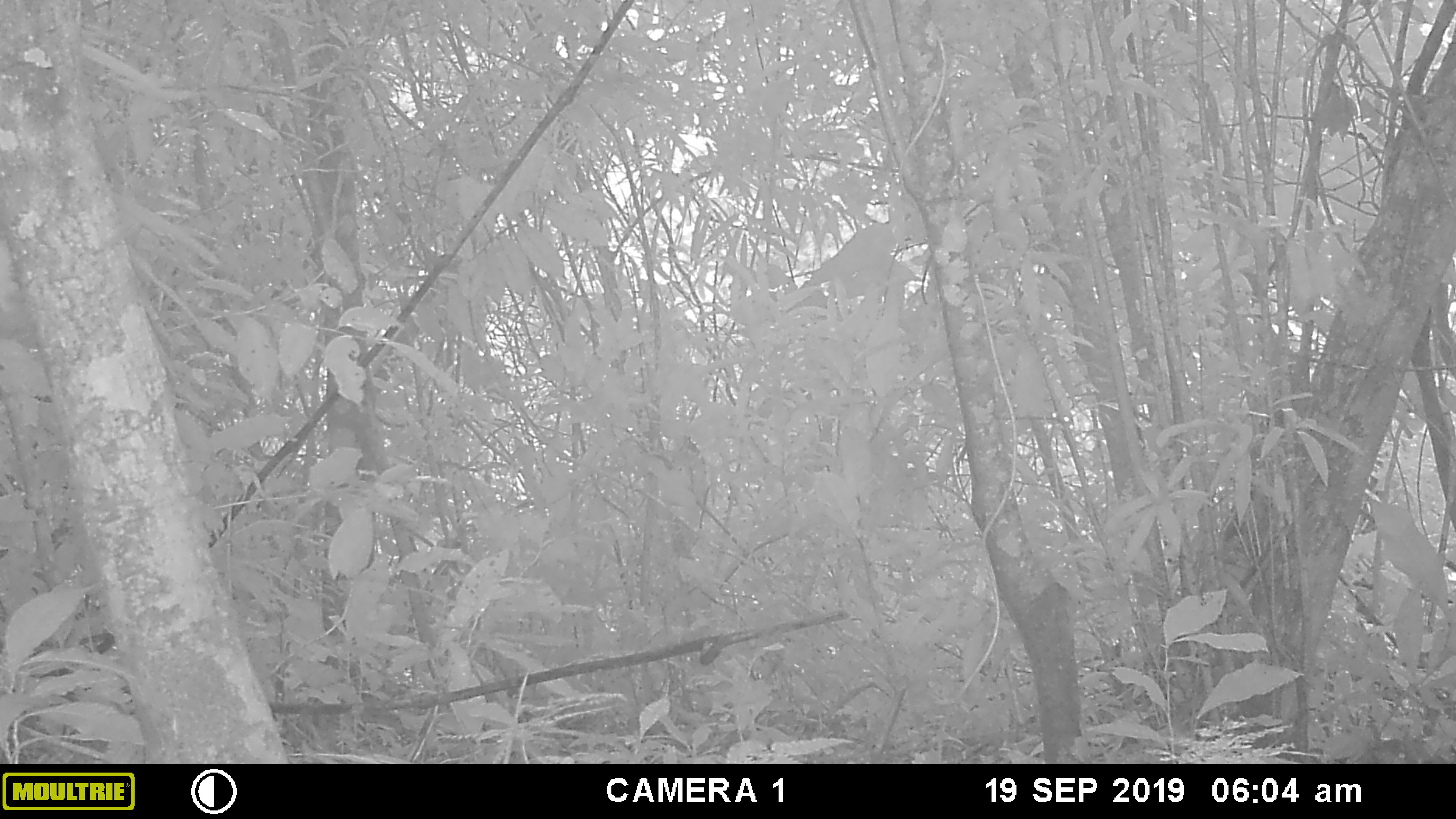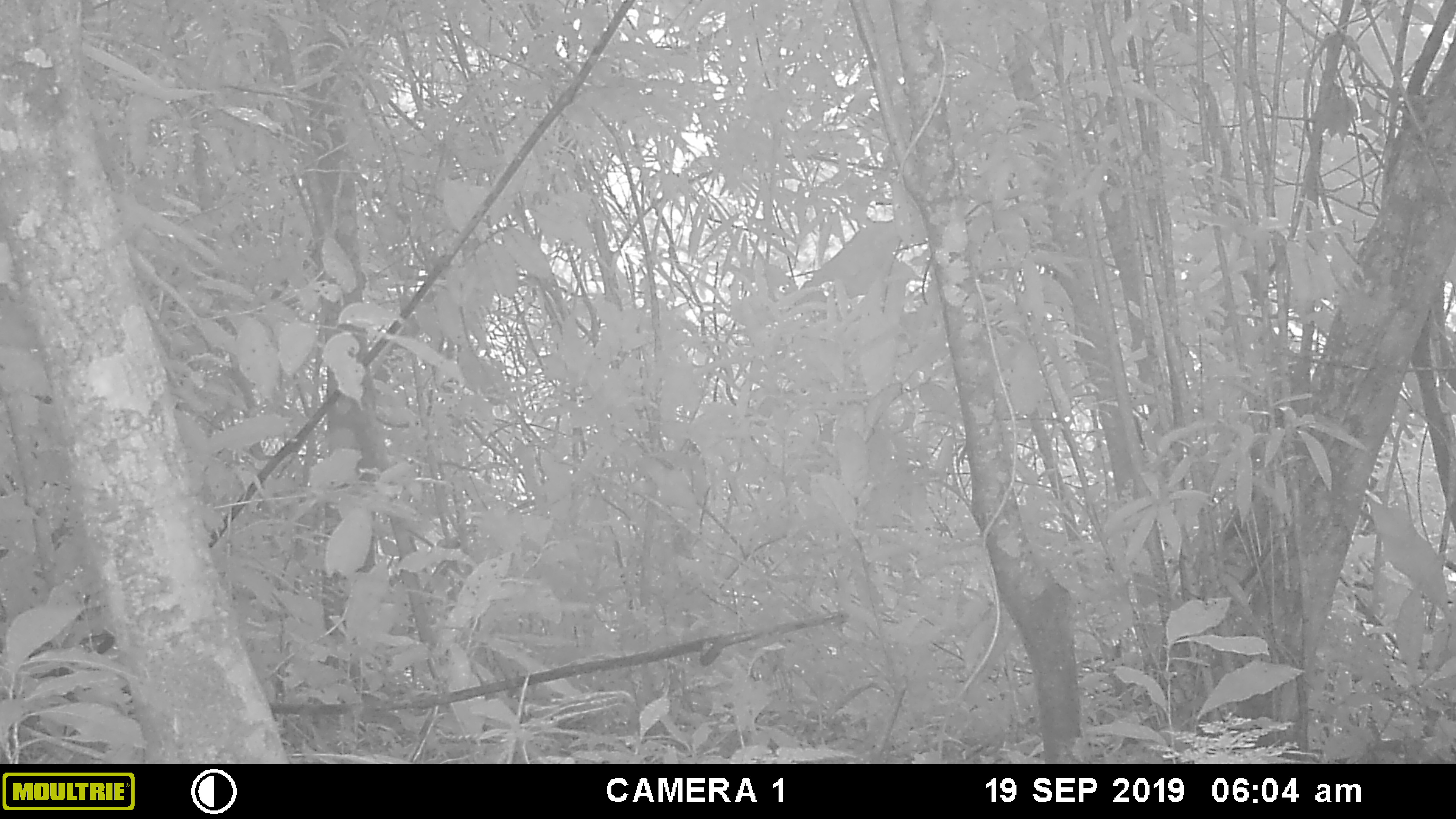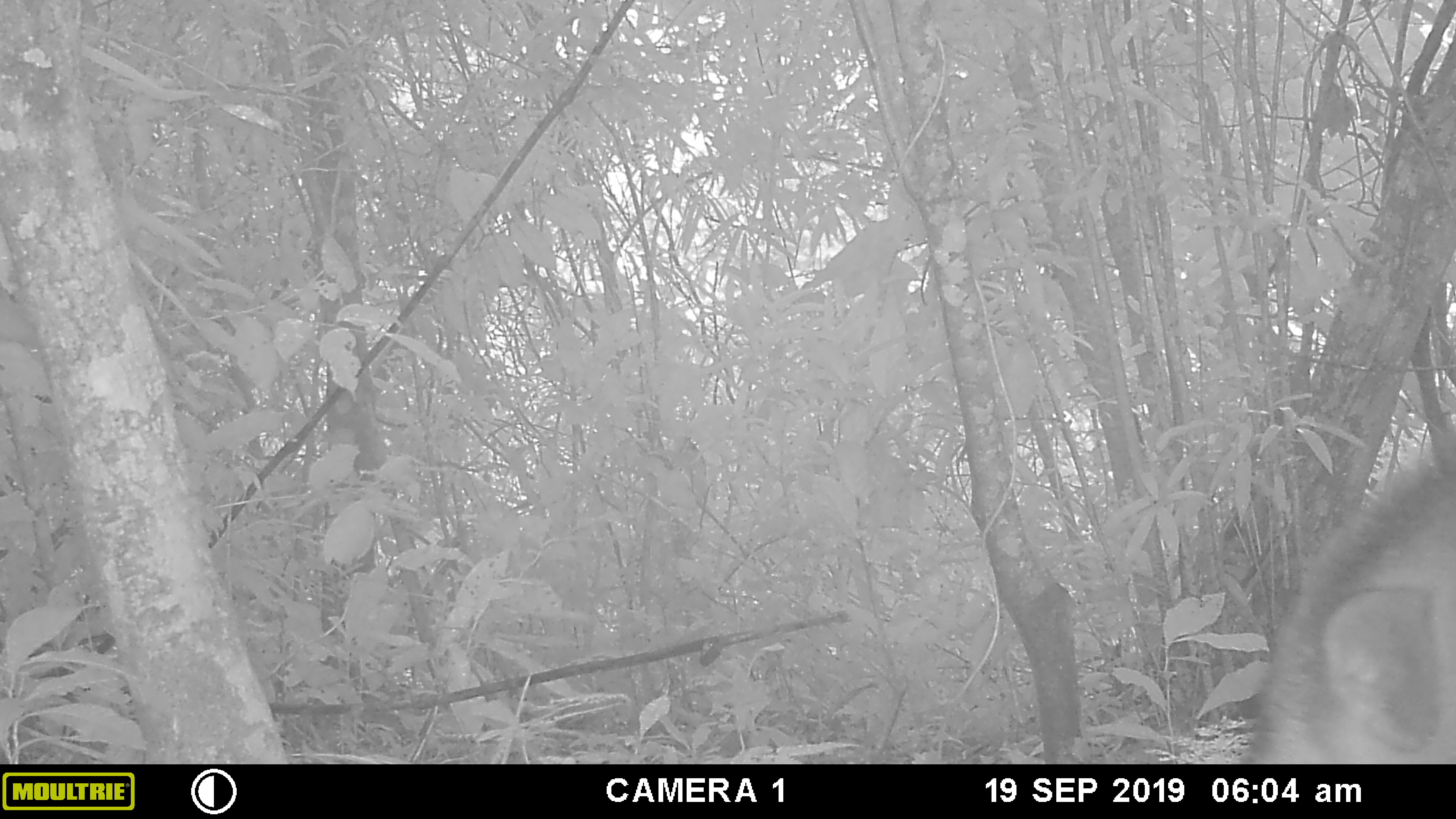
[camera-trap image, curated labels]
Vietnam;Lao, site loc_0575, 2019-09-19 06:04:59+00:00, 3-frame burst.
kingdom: Animalia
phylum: Chordata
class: Mammalia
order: Artiodactyla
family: Suidae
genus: Sus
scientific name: Sus scrofa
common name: eurasian wild pig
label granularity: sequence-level